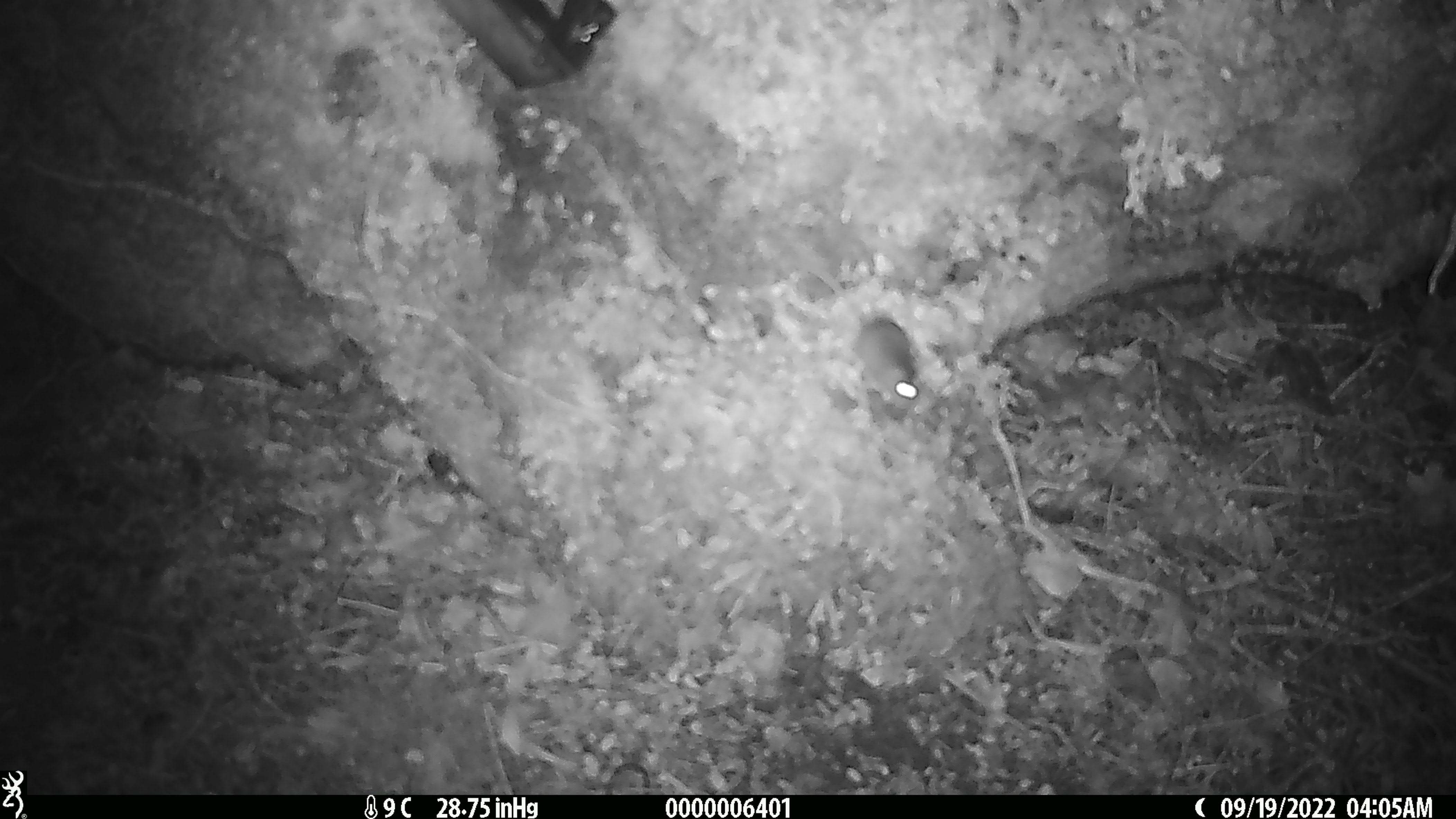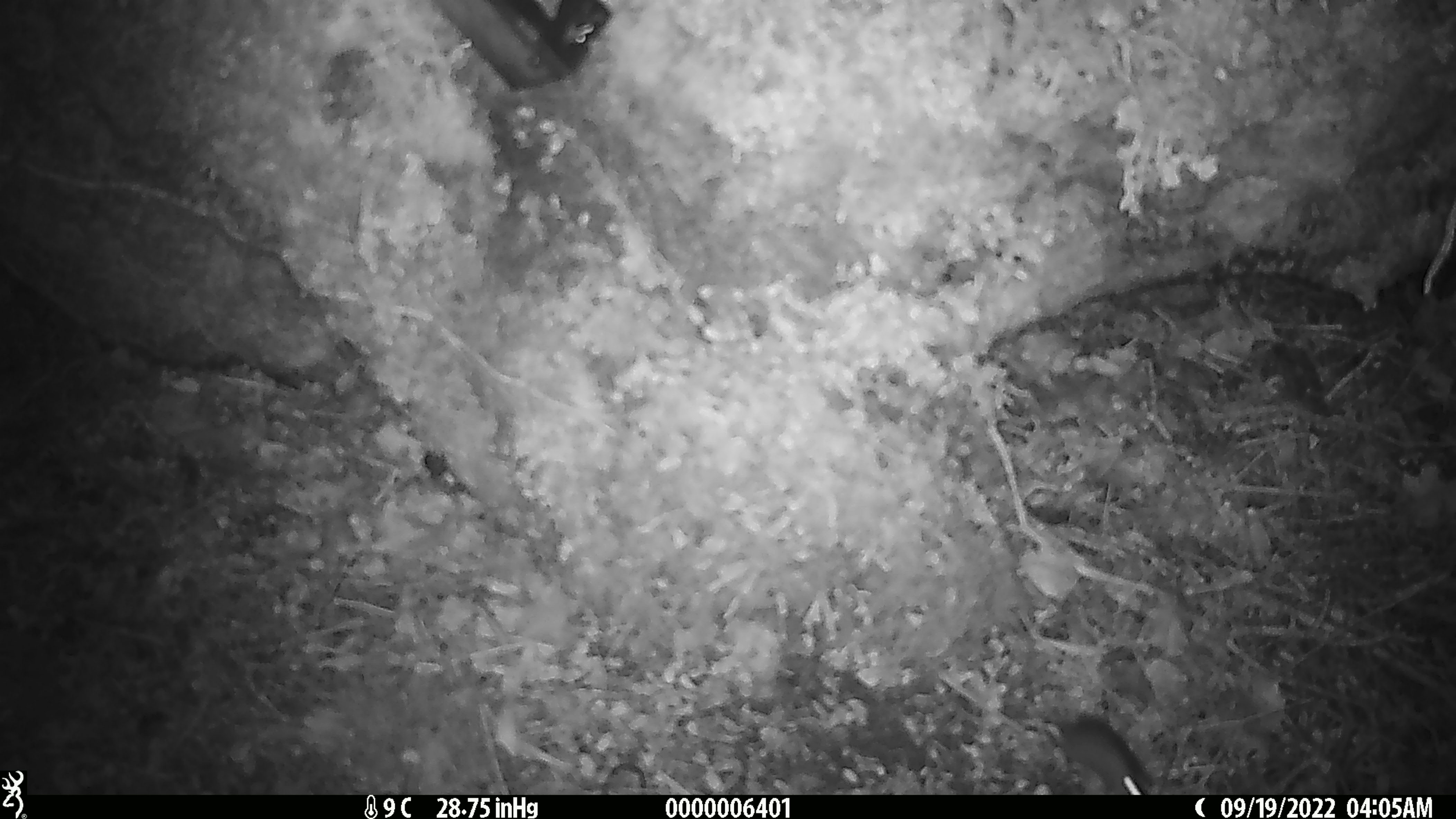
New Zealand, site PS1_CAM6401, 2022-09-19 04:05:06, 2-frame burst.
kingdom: Animalia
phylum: Chordata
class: Mammalia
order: Rodentia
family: Muridae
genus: Mus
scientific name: Mus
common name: mouse